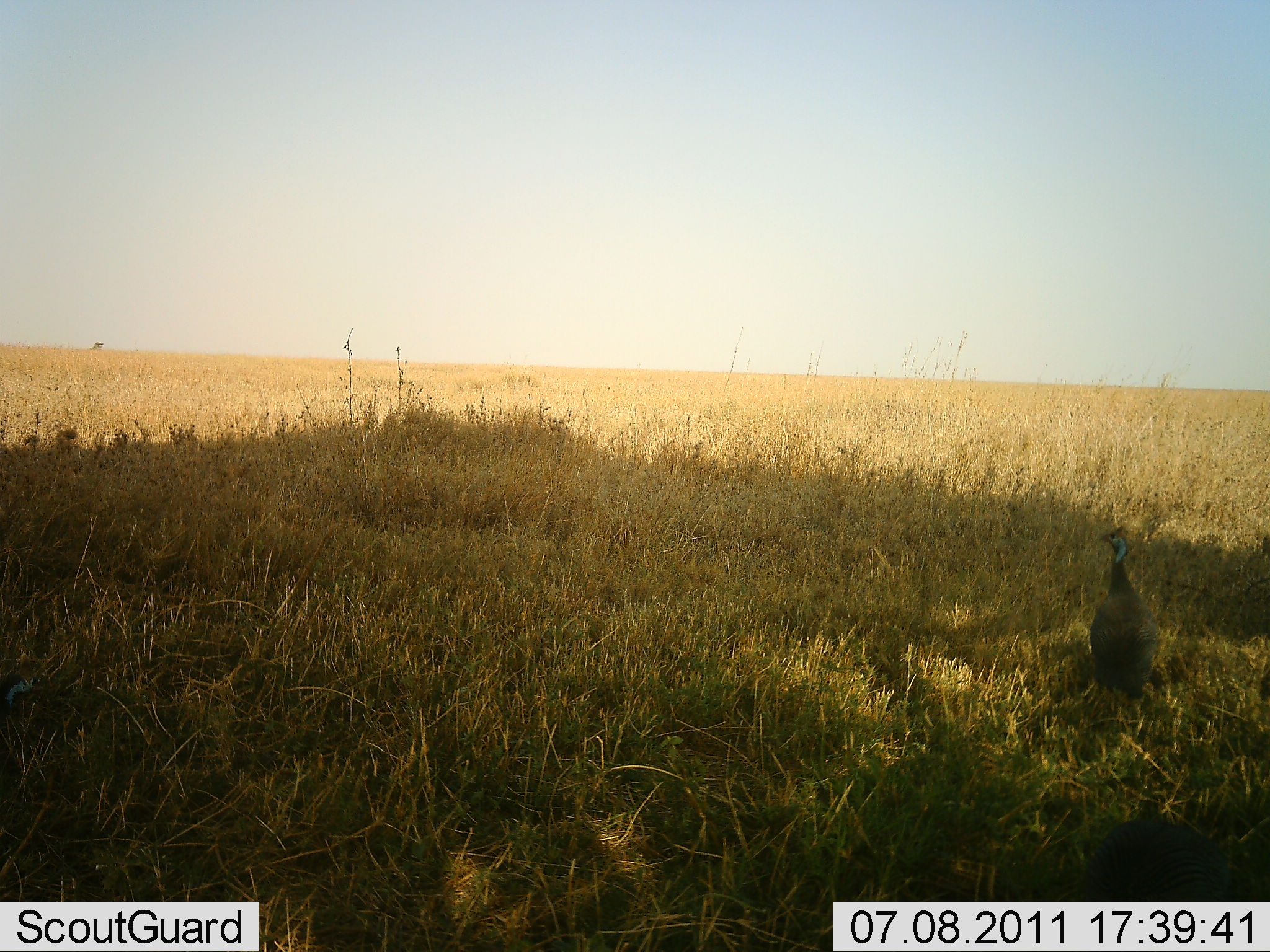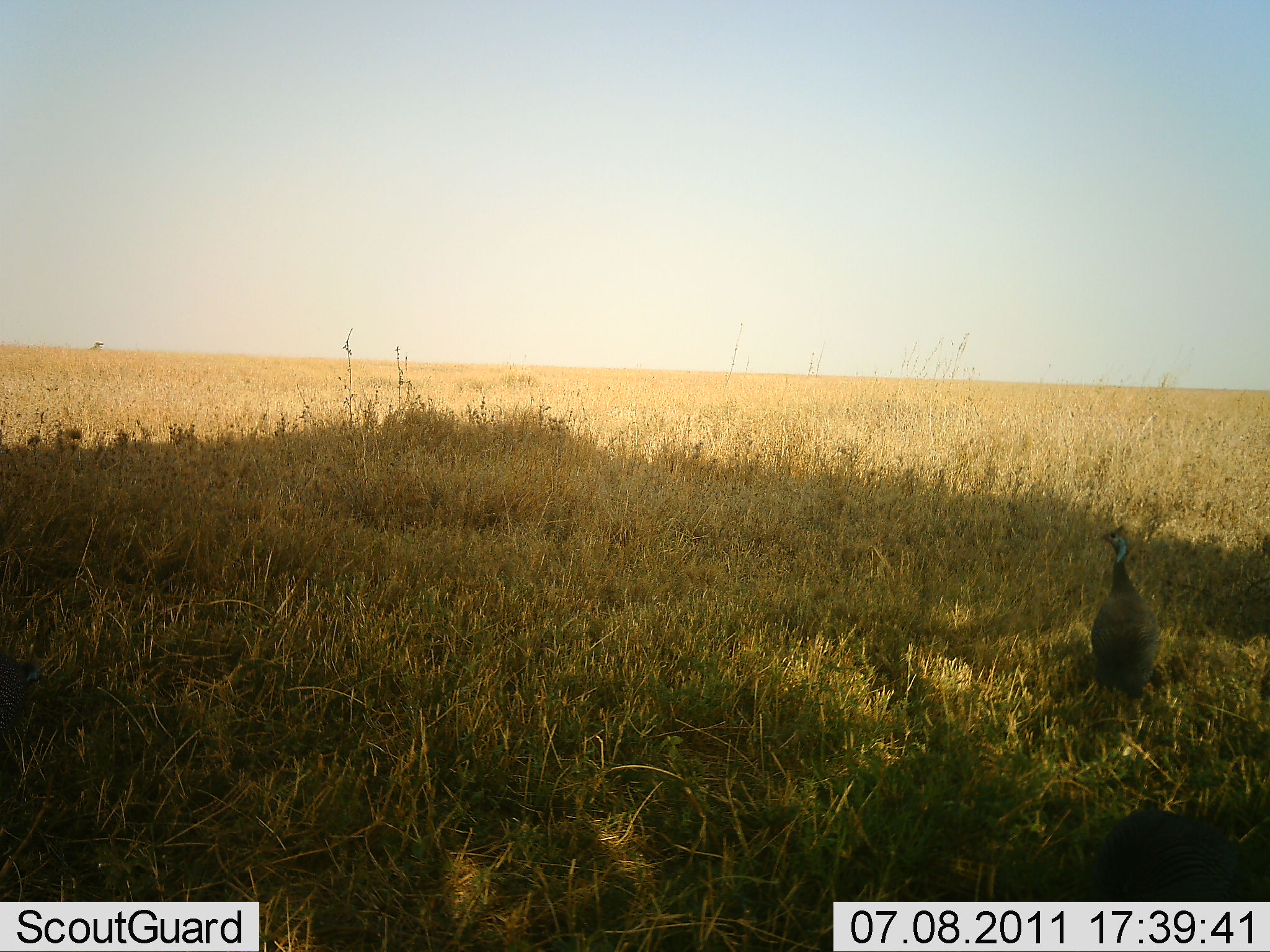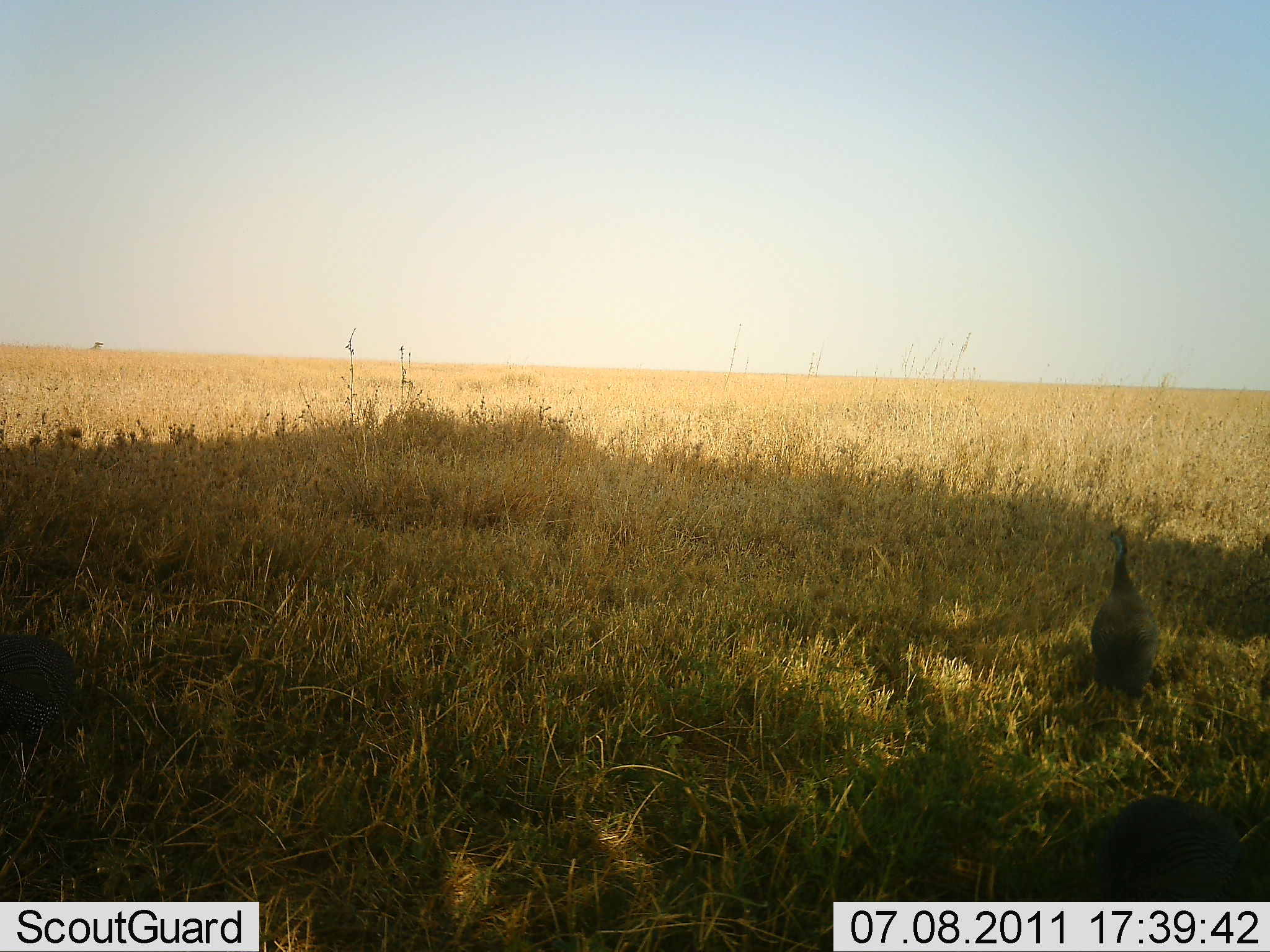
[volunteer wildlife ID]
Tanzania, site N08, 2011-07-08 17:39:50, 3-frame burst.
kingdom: Animalia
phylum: Chordata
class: Aves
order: Galliformes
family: Numididae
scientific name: Numididae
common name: guinea fowl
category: guineafowl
Guineafowl (guinea fowl) (Numididae), count 1. Behavior (volunteer vote fractions): standing 93%, resting 7%, moving 7%, interacting 0%. Young present (vote fraction): 0%. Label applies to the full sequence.